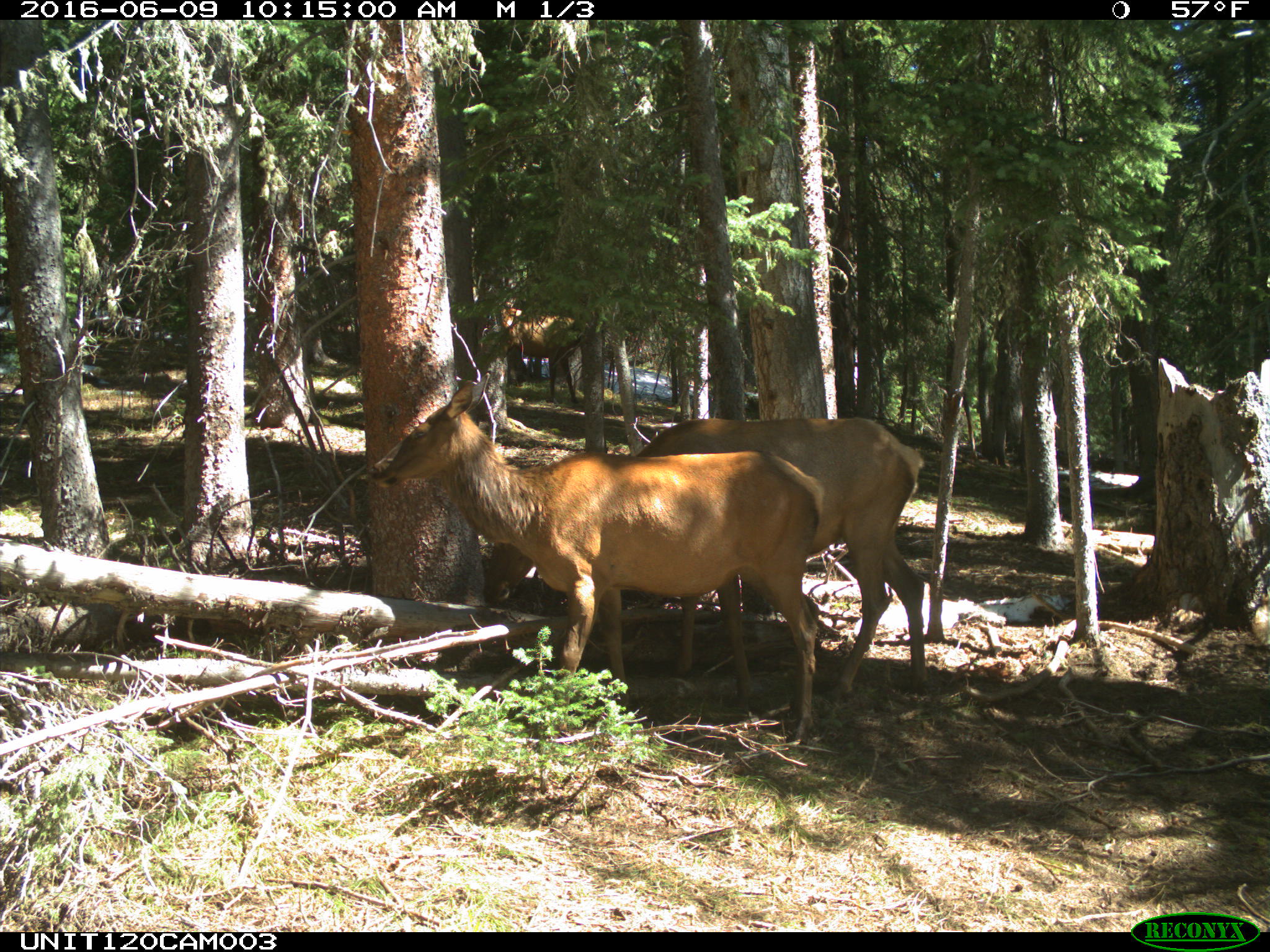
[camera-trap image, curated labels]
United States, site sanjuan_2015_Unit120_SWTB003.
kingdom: Animalia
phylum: Chordata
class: Mammalia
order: Artiodactyla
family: Cervidae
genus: Cervus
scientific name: Cervus elaphus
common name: red deer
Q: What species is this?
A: Cervus elaphus (red deer).